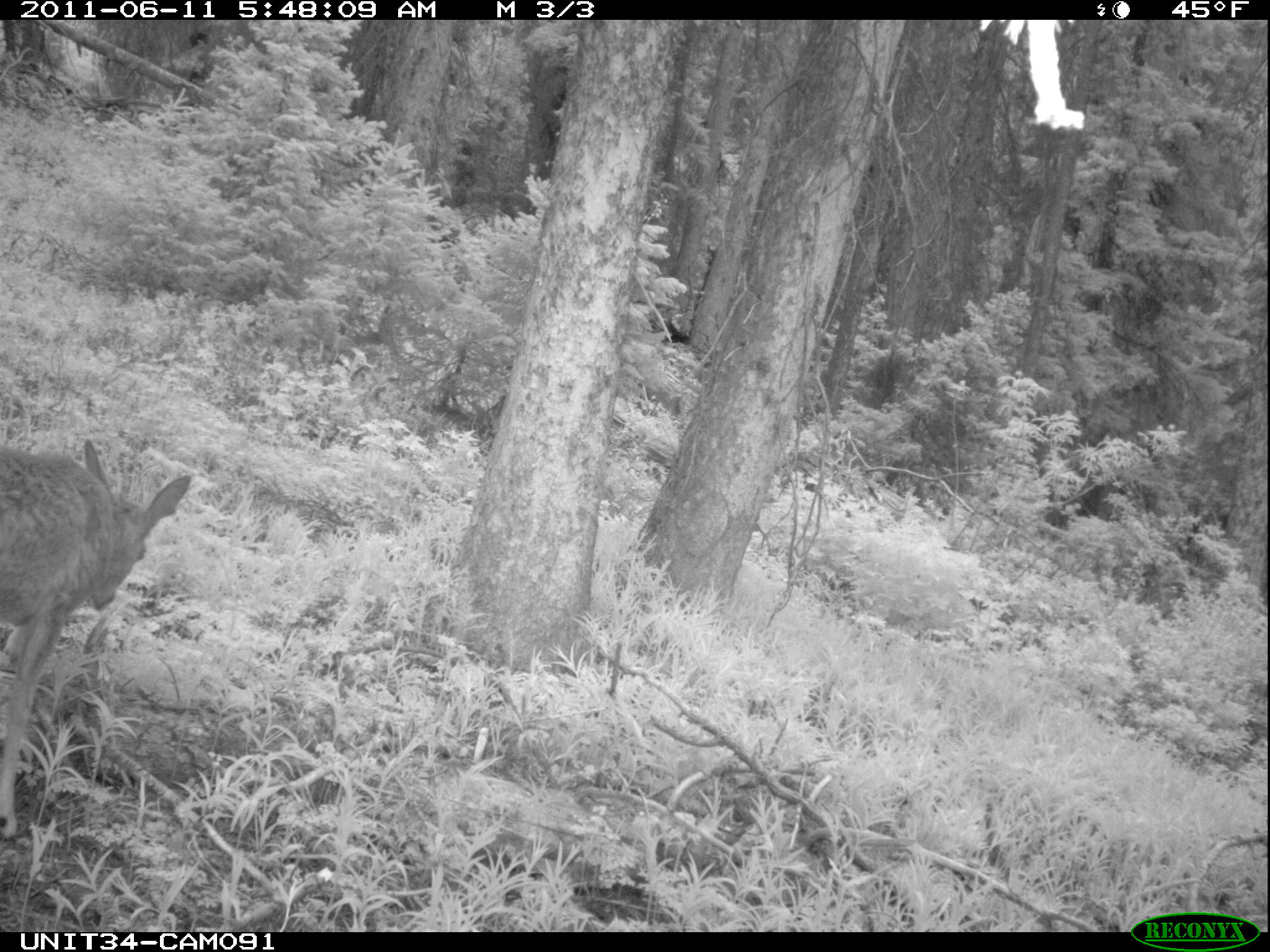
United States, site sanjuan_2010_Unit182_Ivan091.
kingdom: Animalia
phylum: Chordata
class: Mammalia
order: Artiodactyla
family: Cervidae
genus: Odocoileus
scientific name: Odocoileus hemionus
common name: mule deer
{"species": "Odocoileus hemionus (mule deer)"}